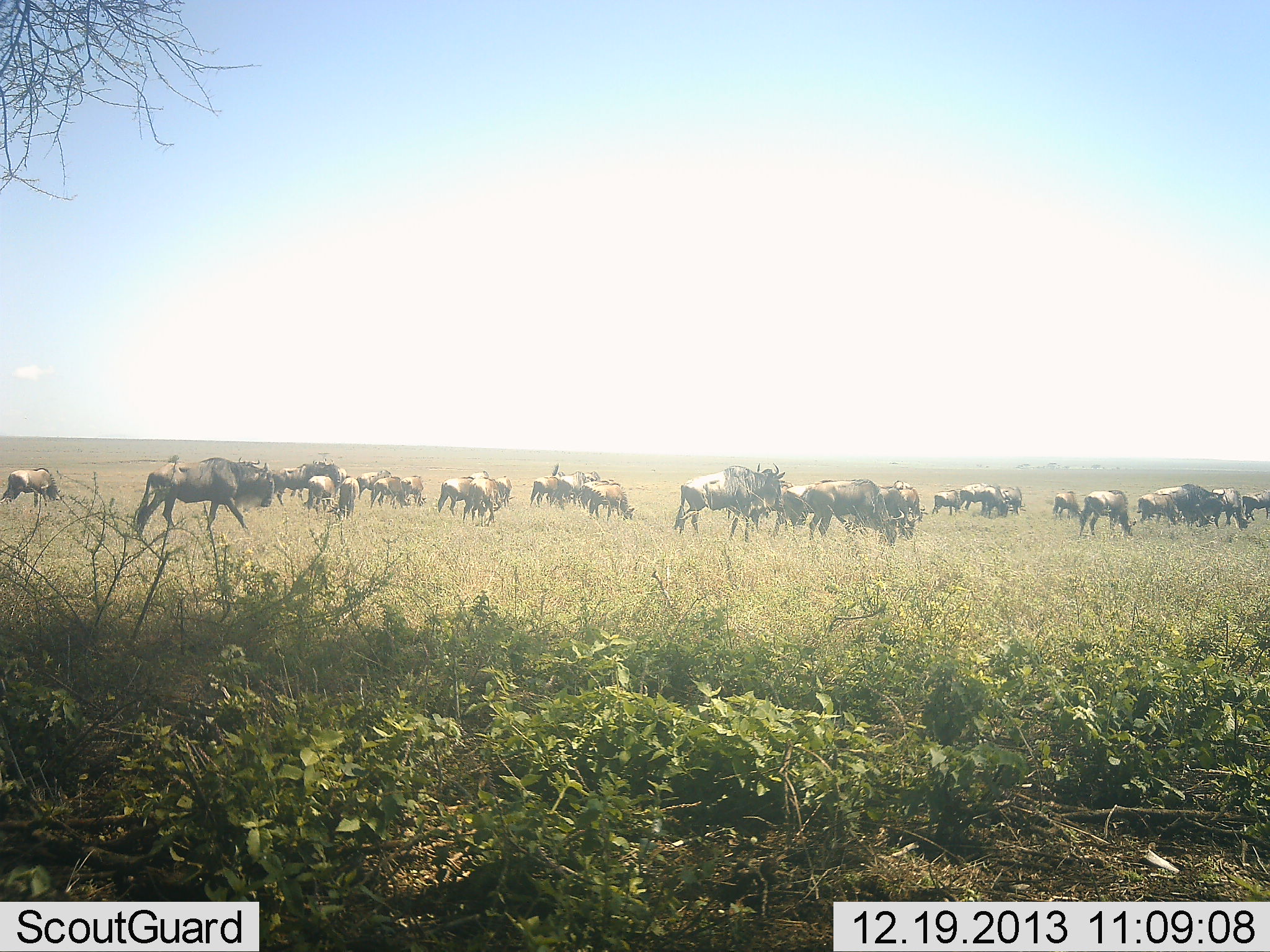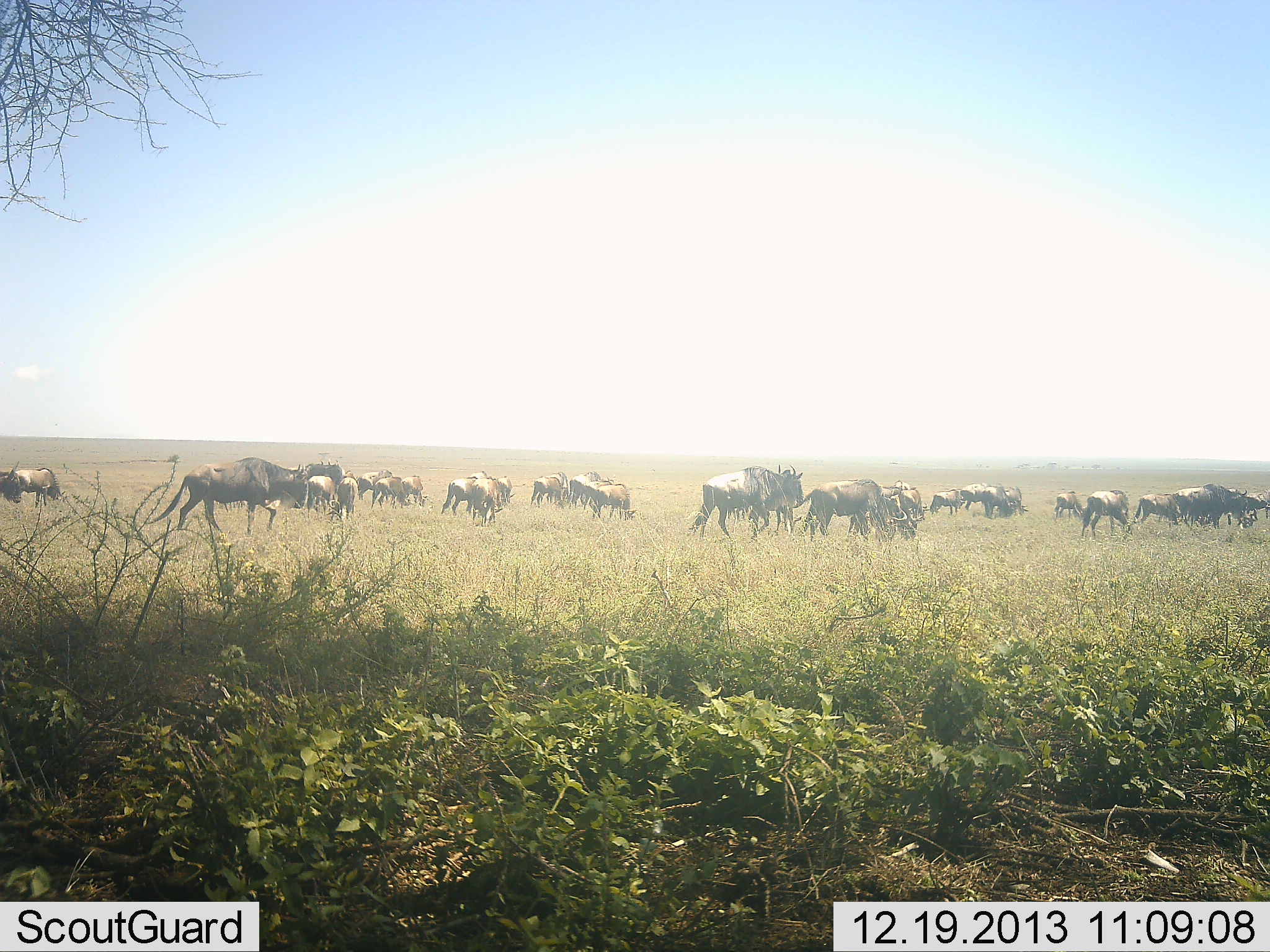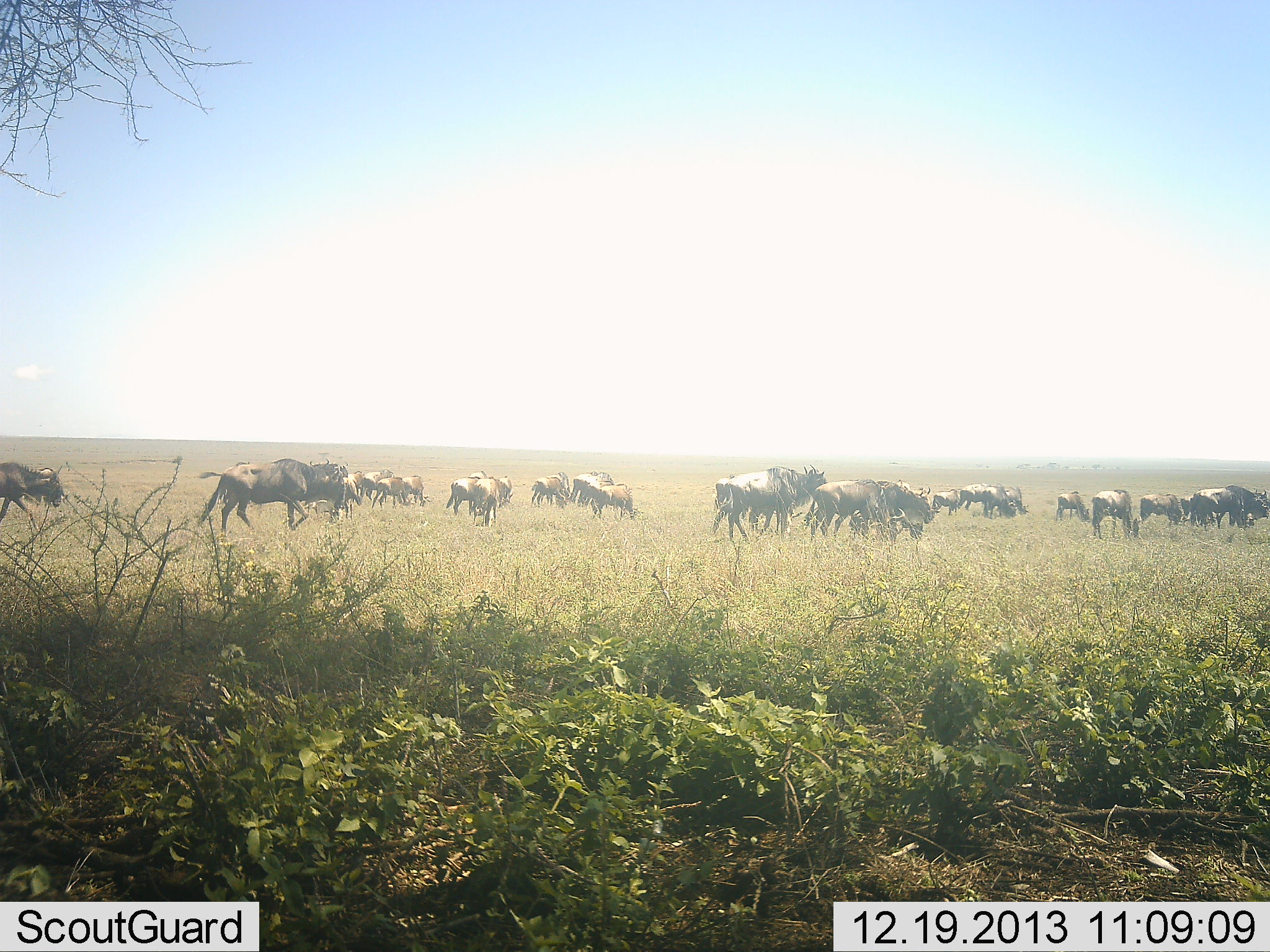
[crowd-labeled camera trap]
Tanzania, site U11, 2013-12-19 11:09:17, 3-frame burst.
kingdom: Animalia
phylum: Chordata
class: Mammalia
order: Artiodactyla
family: Bovidae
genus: Connochaetes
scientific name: Connochaetes taurinus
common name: blue wildebeest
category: wildebeest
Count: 11-50.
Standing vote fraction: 20%.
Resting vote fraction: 0%.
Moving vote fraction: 80%.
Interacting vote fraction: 0%.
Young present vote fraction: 0%.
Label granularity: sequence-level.